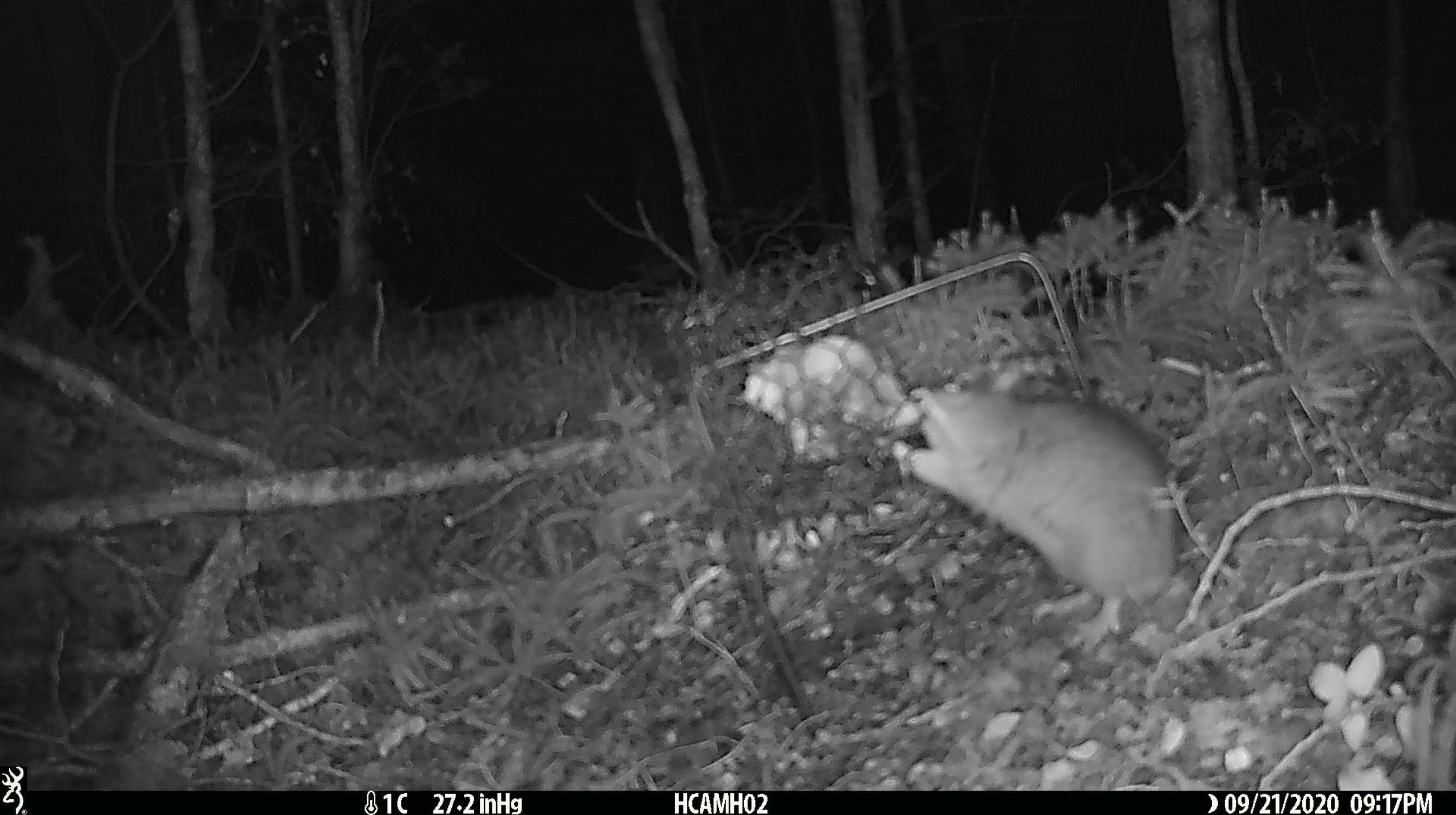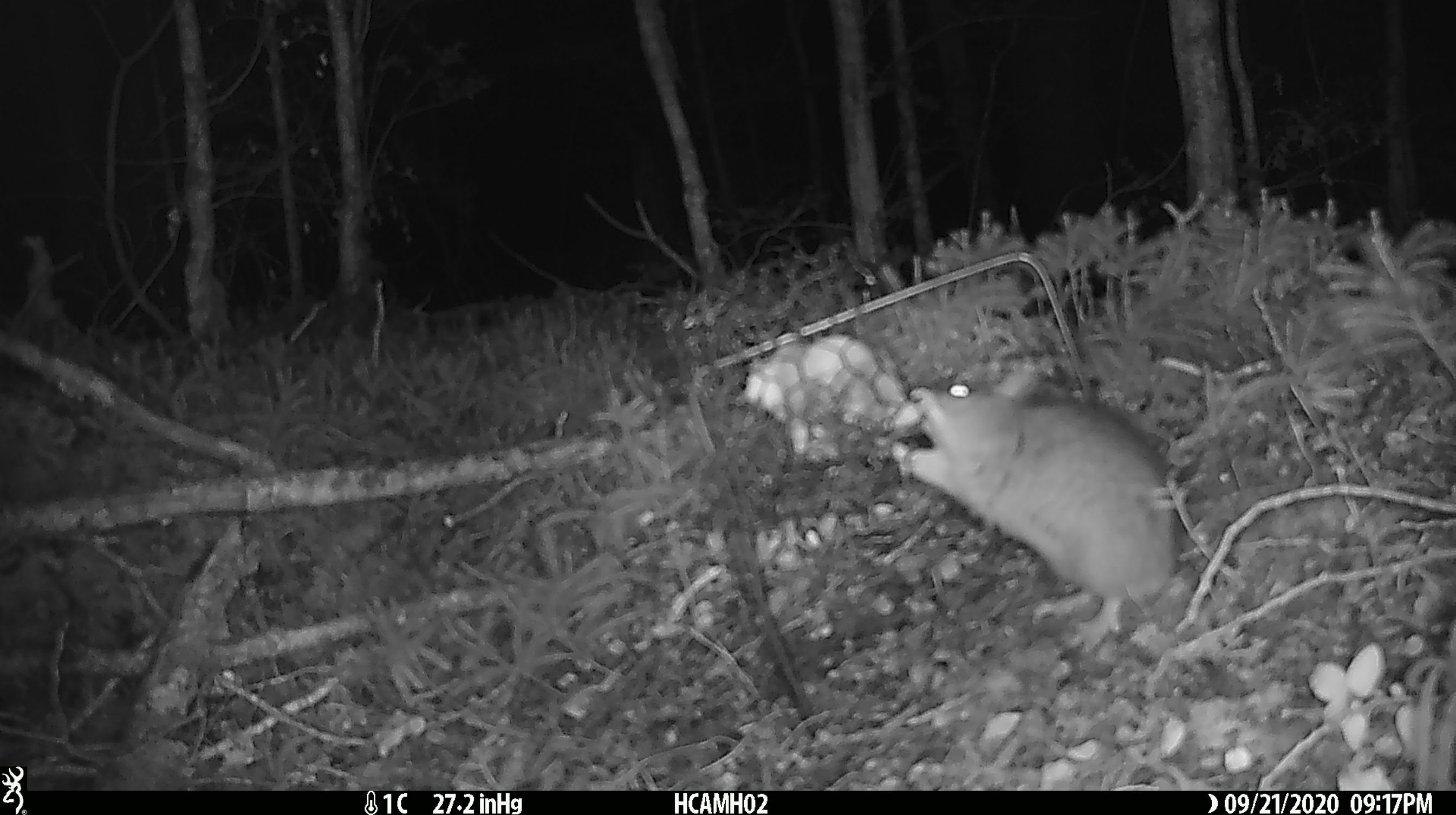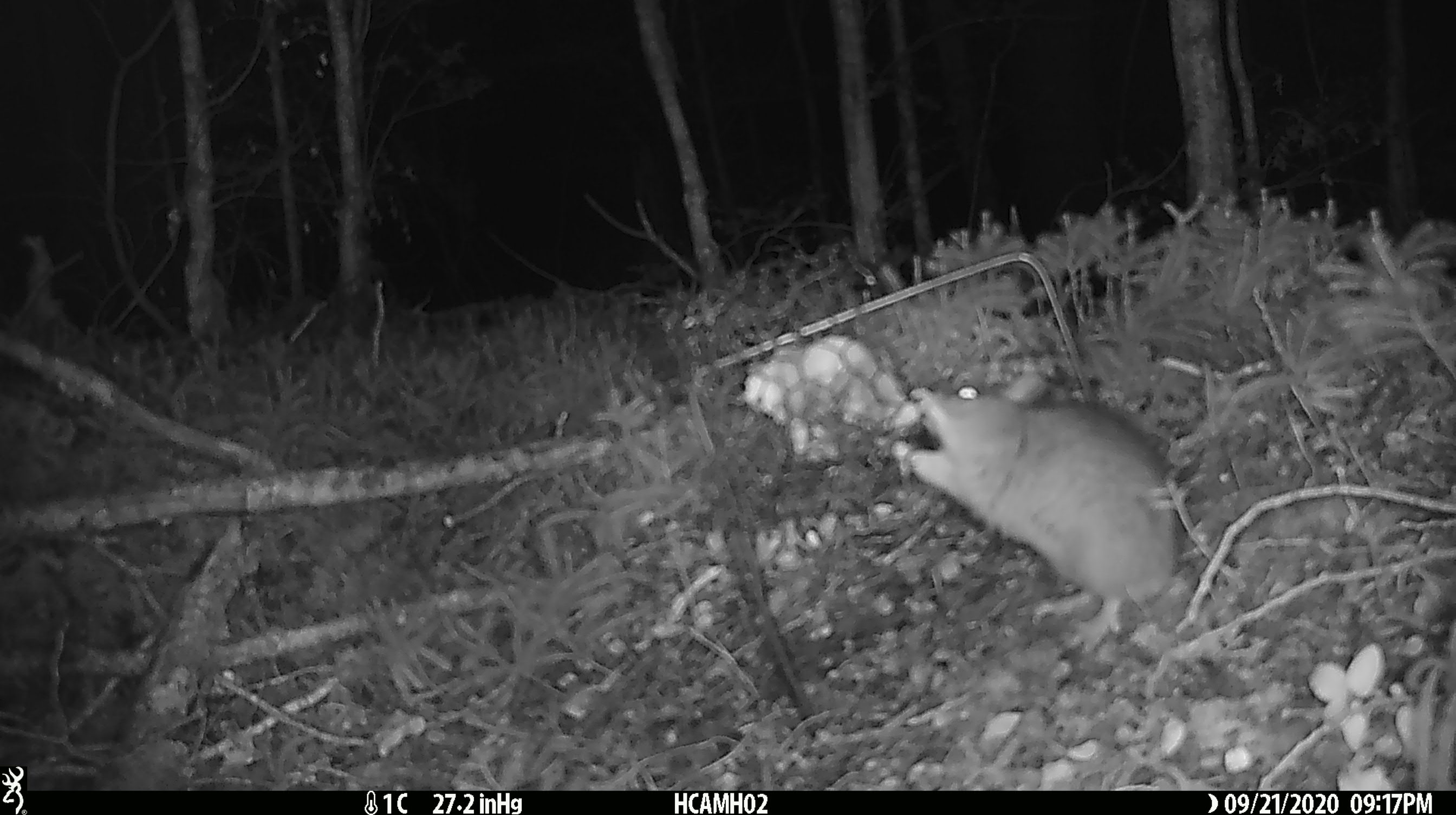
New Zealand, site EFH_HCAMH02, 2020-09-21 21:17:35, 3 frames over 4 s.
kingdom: Animalia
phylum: Chordata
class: Mammalia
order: Rodentia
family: Muridae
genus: Rattus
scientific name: Rattus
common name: rat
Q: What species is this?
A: Rat (Rattus).